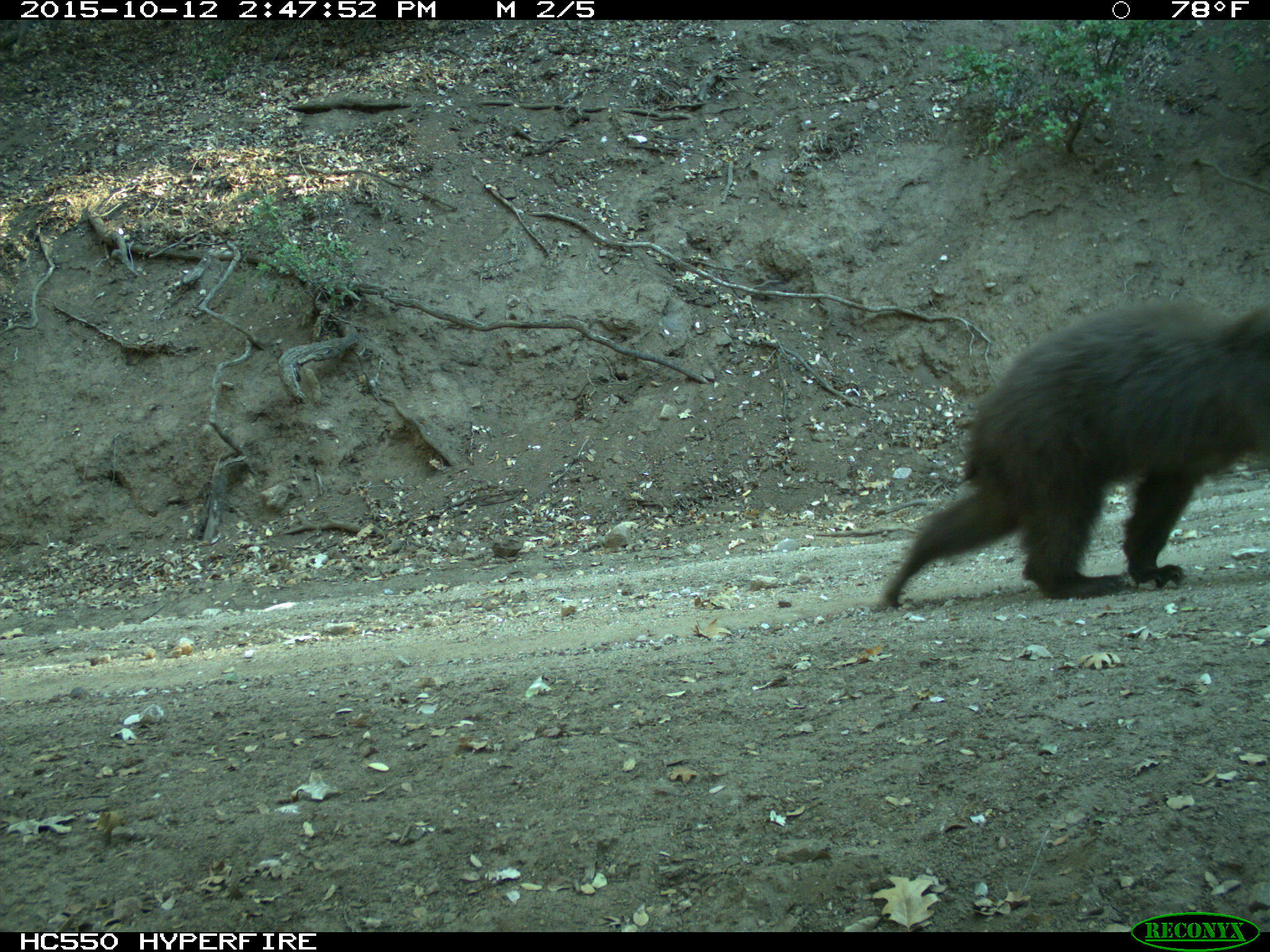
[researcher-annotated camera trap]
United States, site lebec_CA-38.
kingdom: Animalia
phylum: Chordata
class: Mammalia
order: Carnivora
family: Ursidae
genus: Ursus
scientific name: Ursus americanus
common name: american black bear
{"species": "Ursus americanus (american black bear)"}